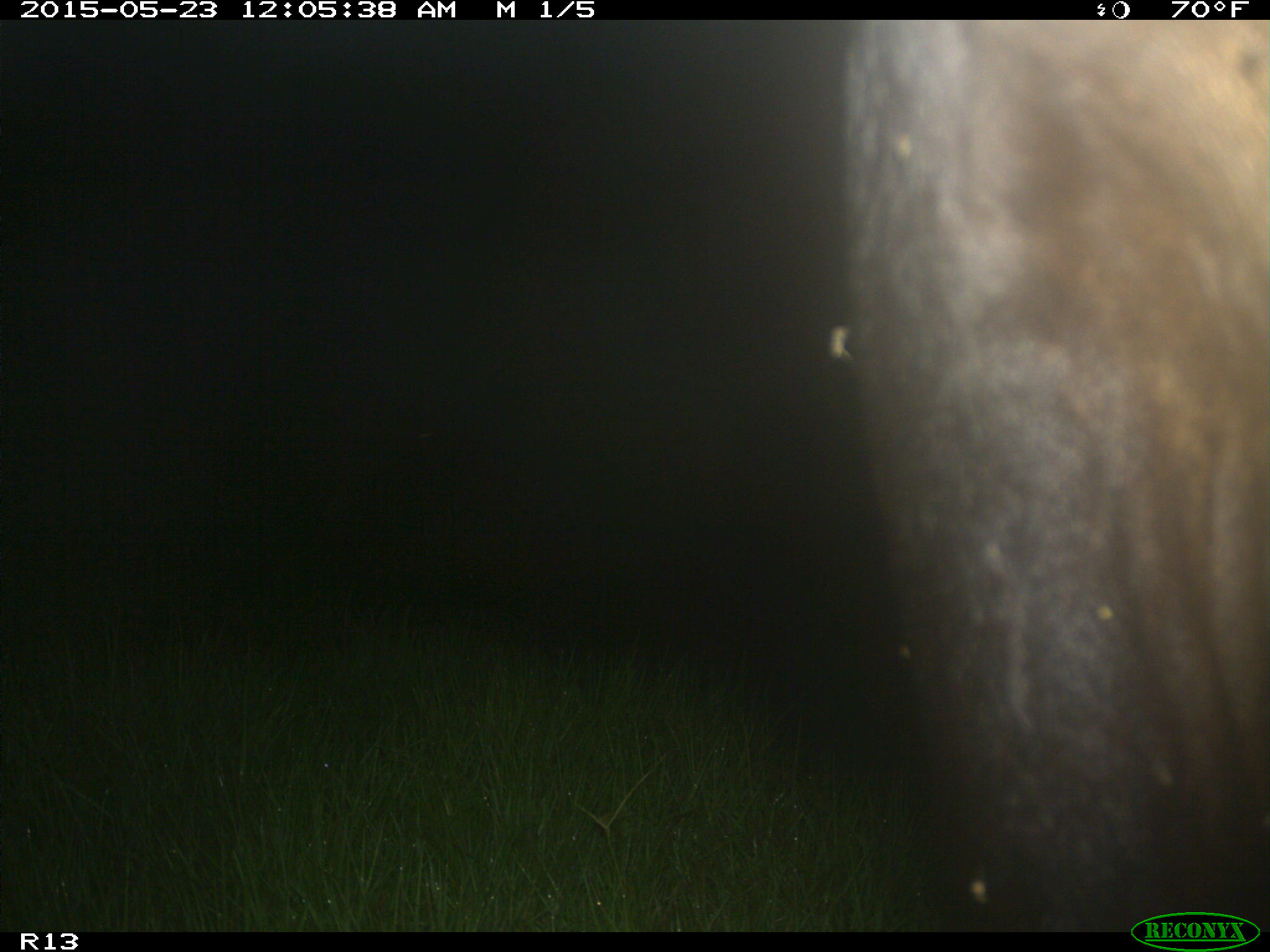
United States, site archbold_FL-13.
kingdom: Animalia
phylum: Chordata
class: Mammalia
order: Artiodactyla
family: Bovidae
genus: Bos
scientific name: Bos taurus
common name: domestic cow